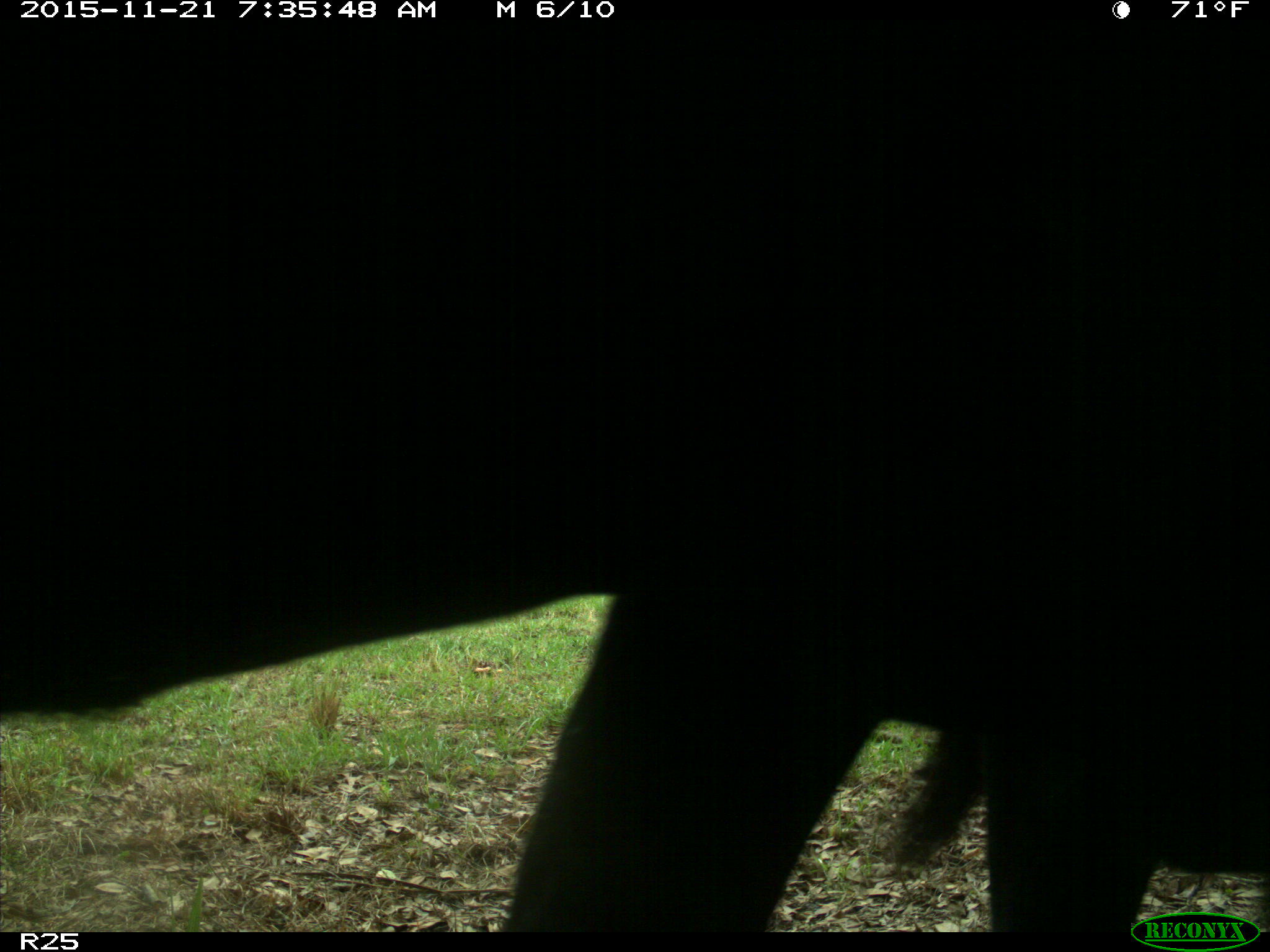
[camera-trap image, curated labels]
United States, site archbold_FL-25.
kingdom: Animalia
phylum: Chordata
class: Mammalia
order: Artiodactyla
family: Bovidae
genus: Bos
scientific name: Bos taurus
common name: domestic cow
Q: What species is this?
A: Bos taurus (domestic cow).